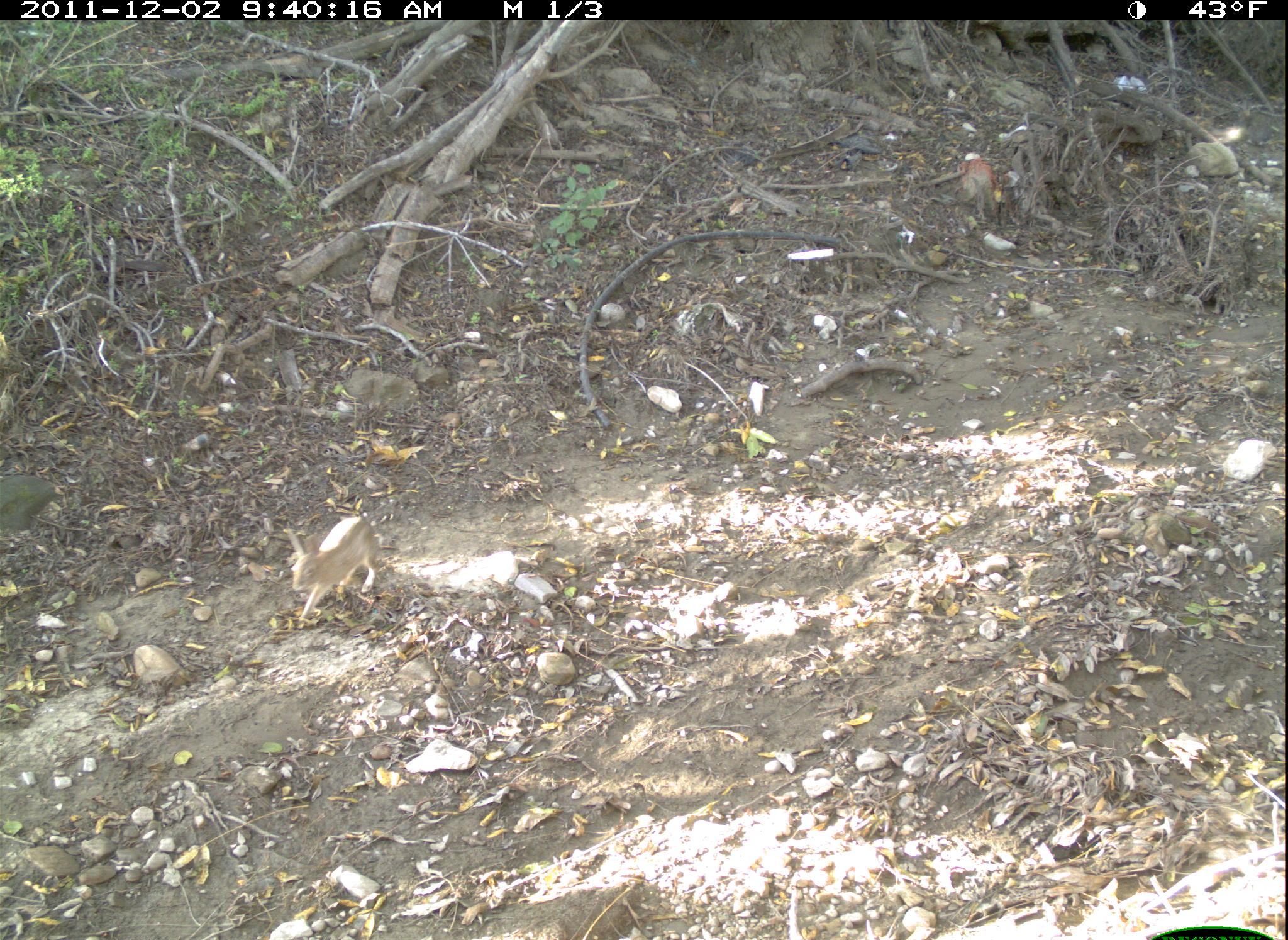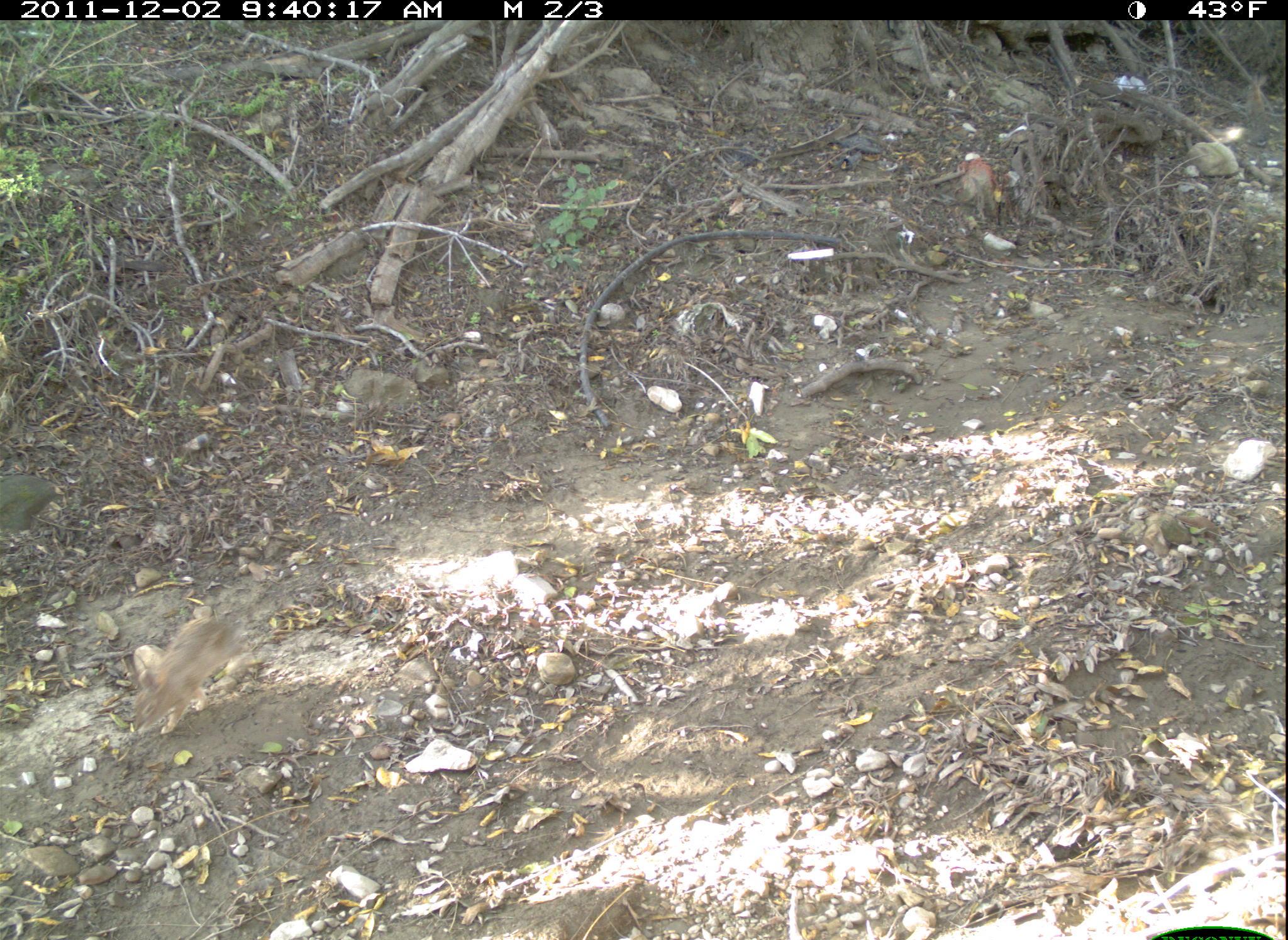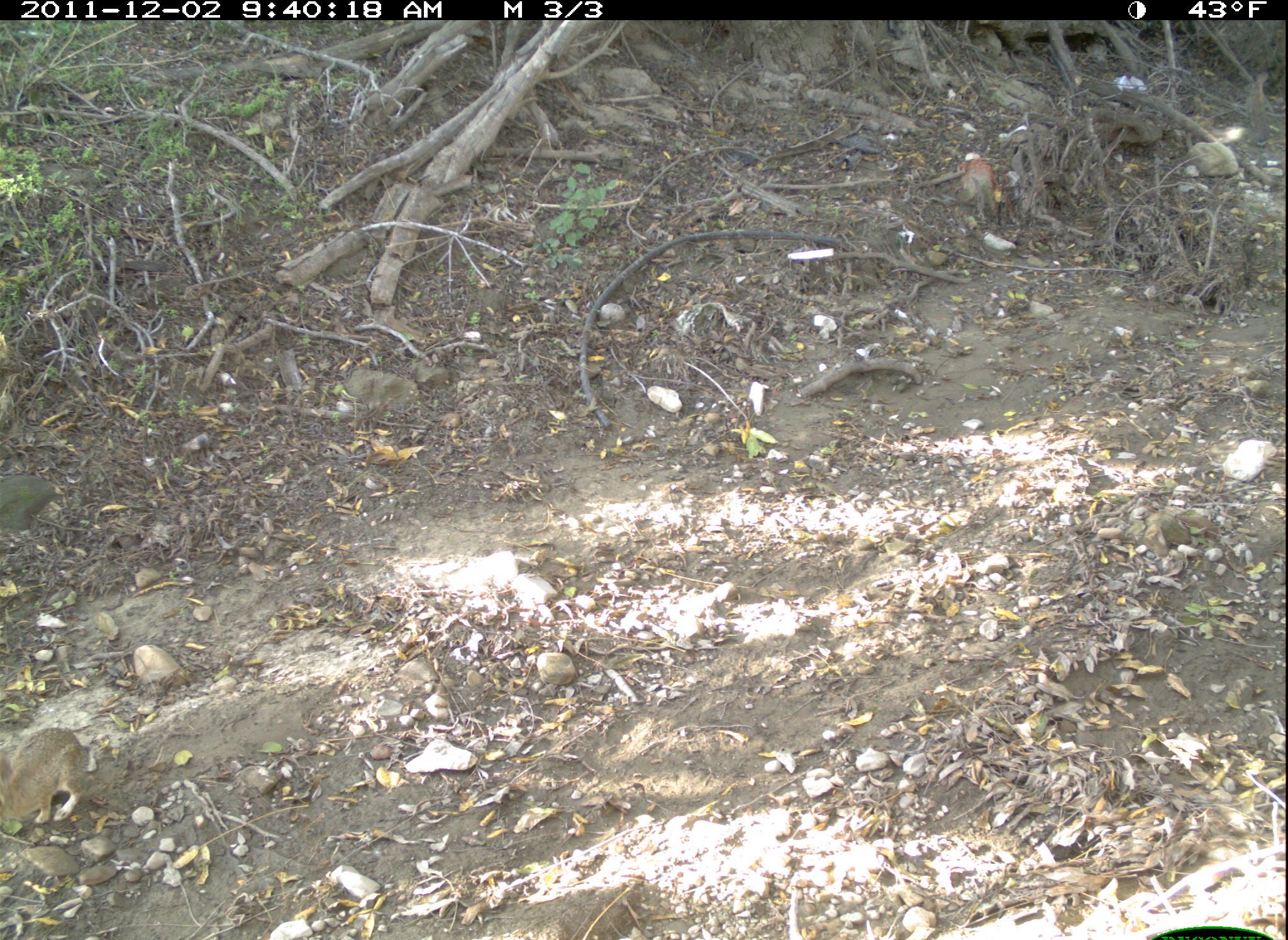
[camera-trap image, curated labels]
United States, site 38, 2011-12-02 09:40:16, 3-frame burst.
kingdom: Animalia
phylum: Chordata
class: Mammalia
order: Lagomorpha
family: Leporidae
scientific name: Leporidae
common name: rabbits and hares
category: rabbit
Rabbit (rabbits and hares) (Leporidae).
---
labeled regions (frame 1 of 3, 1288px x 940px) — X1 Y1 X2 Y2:
rabbit: 264 491 402 625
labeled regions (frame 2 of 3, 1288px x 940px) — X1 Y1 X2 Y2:
rabbit: 105 580 267 744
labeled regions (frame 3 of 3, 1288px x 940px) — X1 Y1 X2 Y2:
rabbit: 2 714 111 854